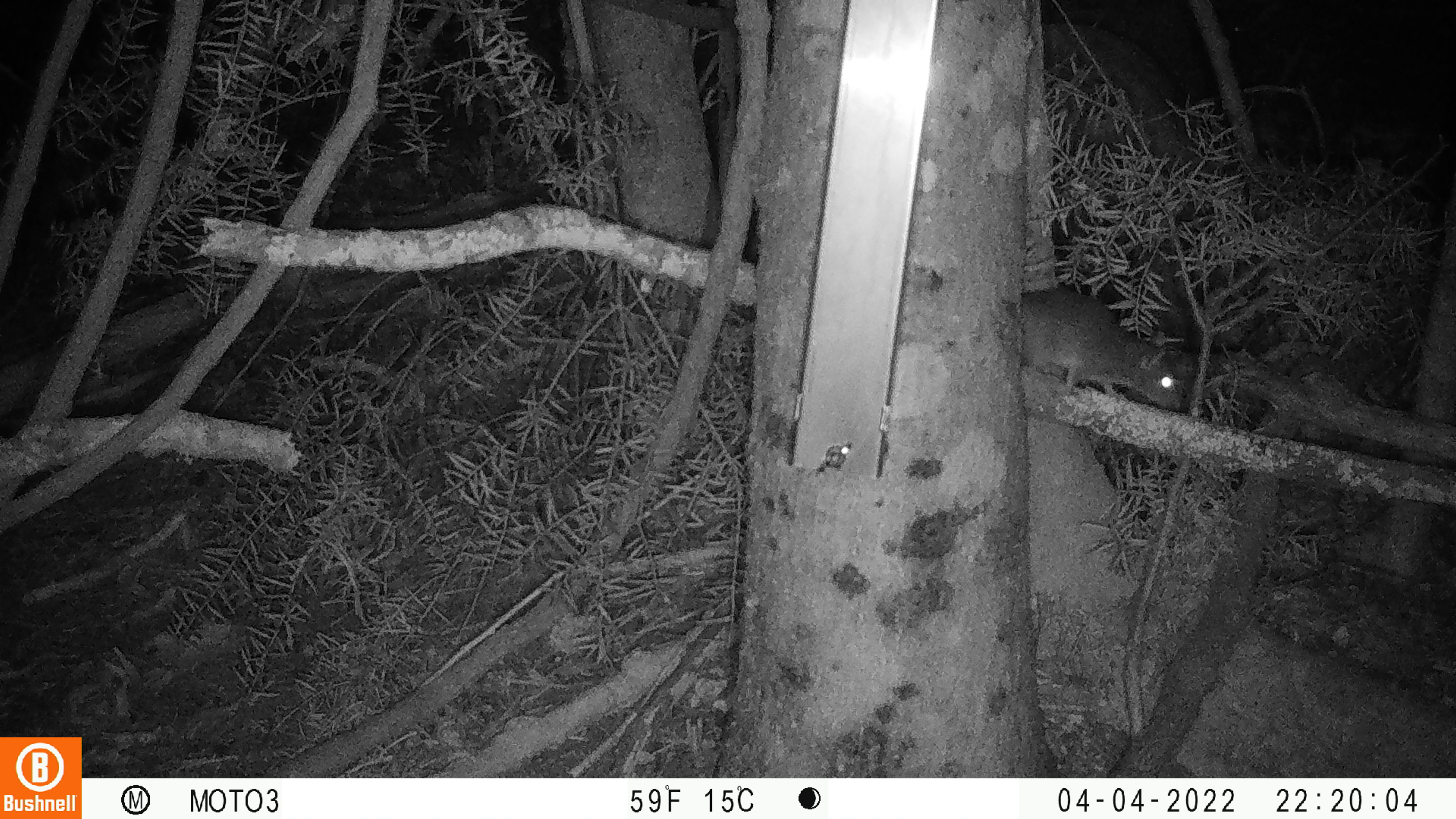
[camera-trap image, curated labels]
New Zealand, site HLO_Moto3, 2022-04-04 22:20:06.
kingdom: Animalia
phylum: Chordata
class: Mammalia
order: Rodentia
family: Muridae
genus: Rattus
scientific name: Rattus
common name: rat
Rat (Rattus).